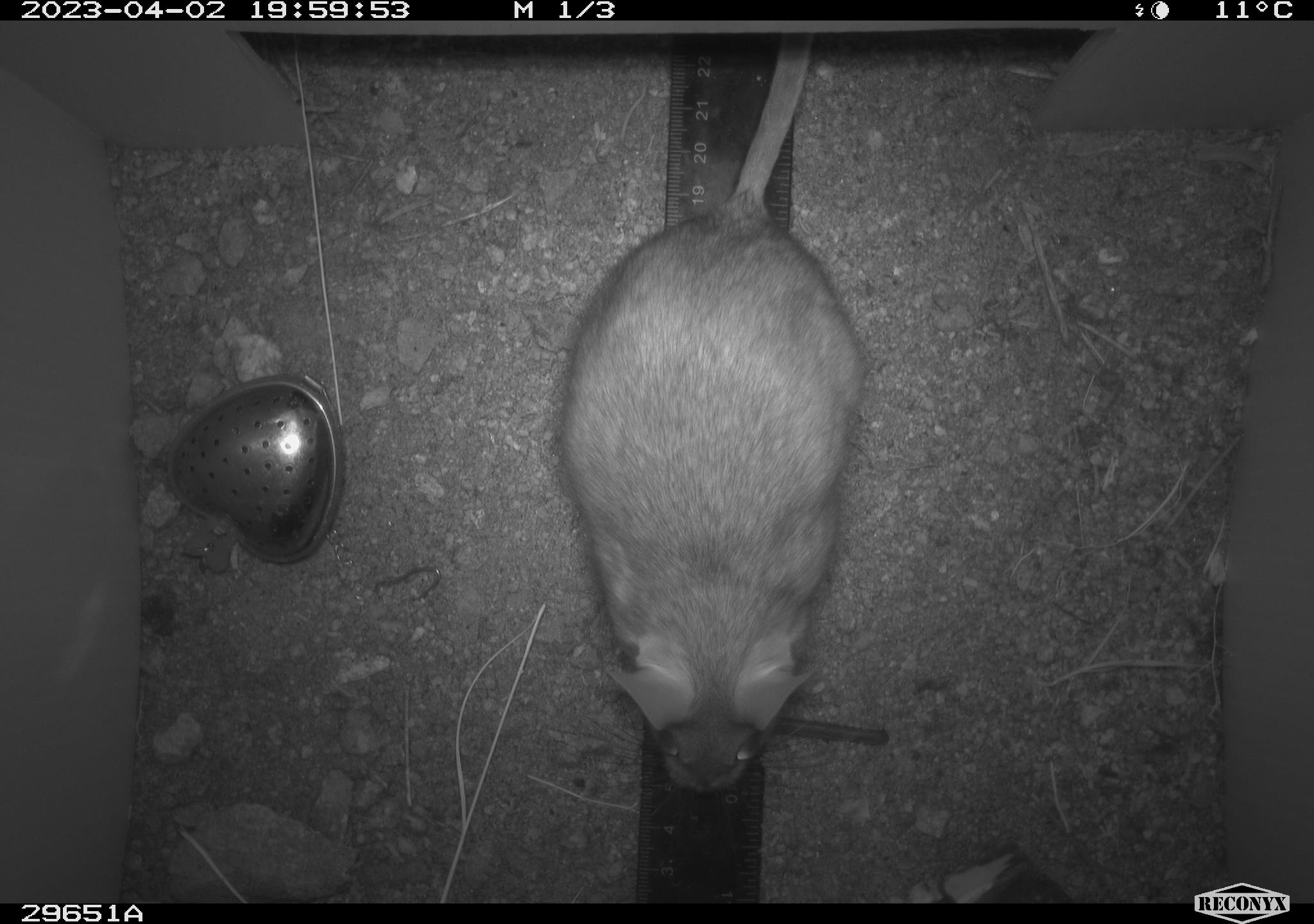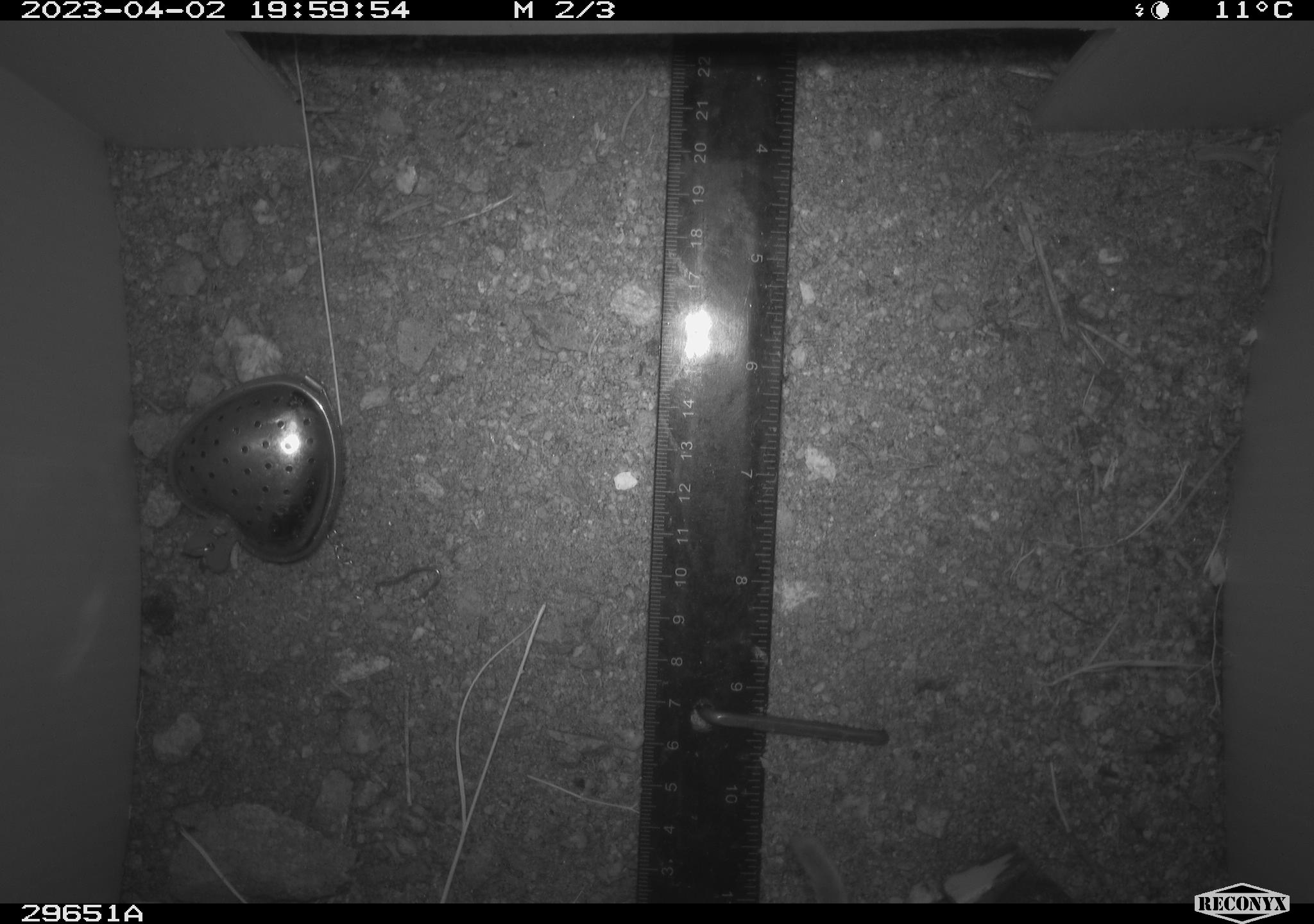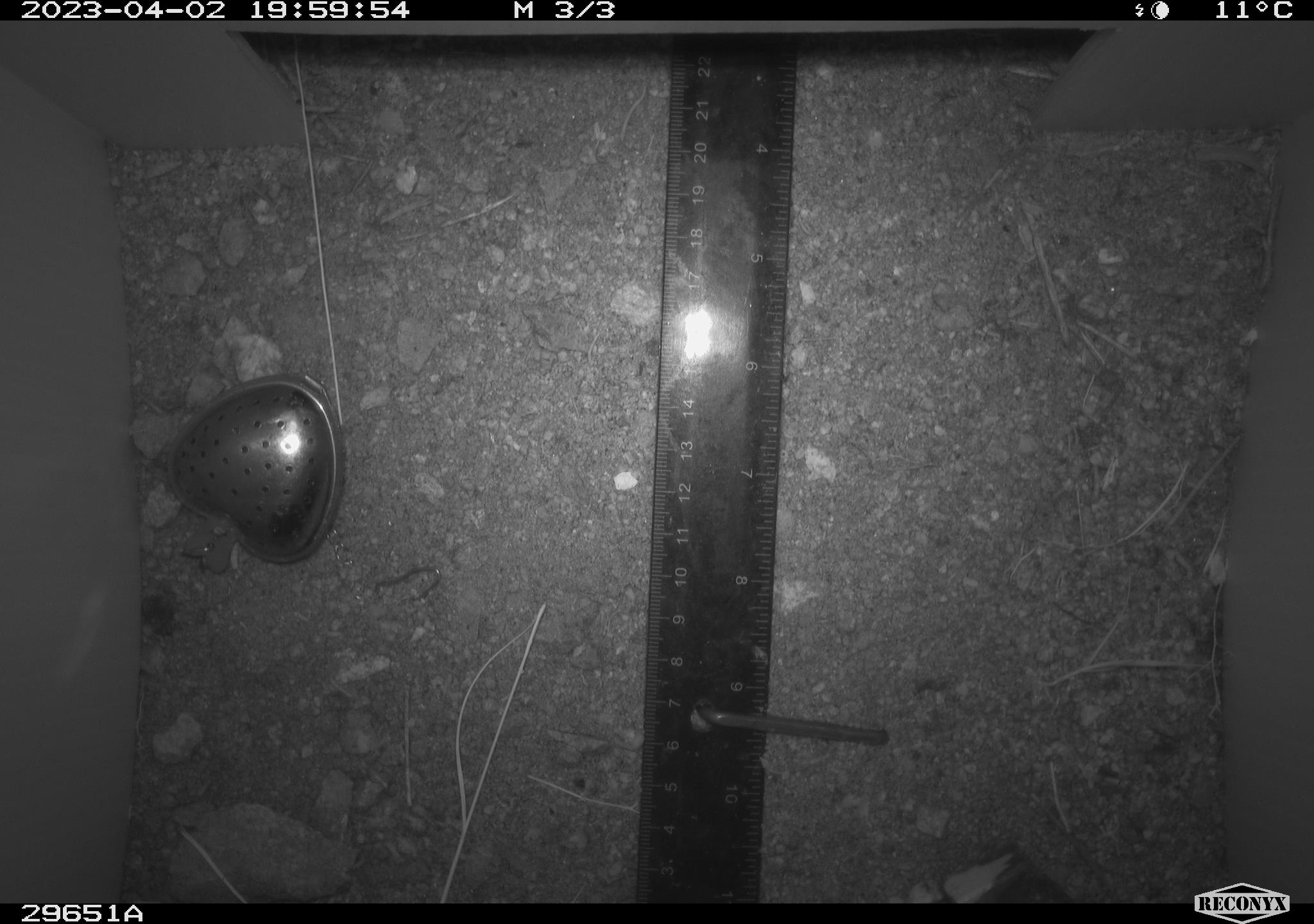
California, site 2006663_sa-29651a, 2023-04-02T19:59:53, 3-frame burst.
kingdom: Animalia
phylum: Chordata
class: Mammalia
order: Rodentia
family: Cricetidae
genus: Neotoma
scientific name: Neotoma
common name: pack rat or woodrat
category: neotoma species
Neotoma species (pack rat or woodrat) (Neotoma).